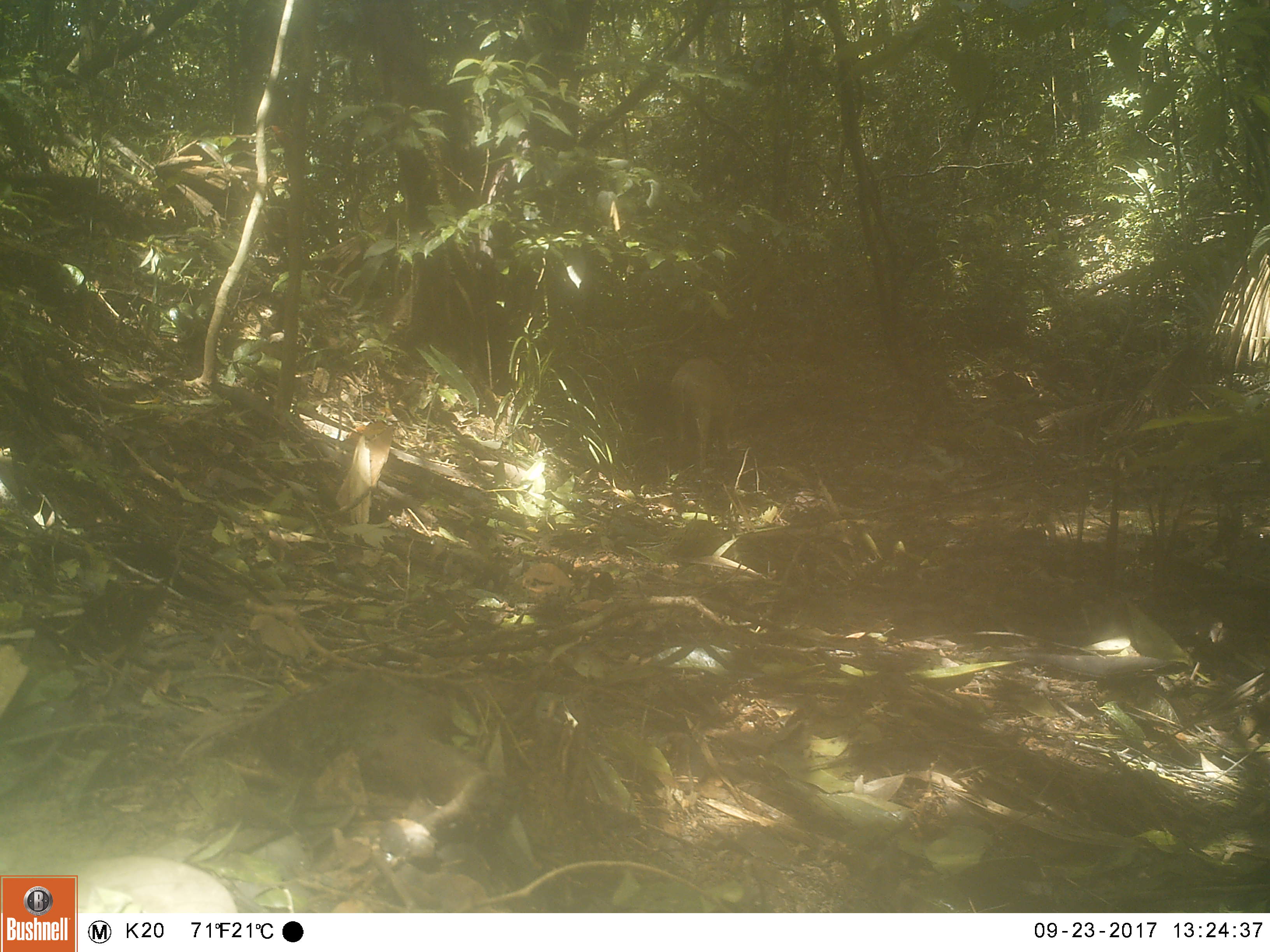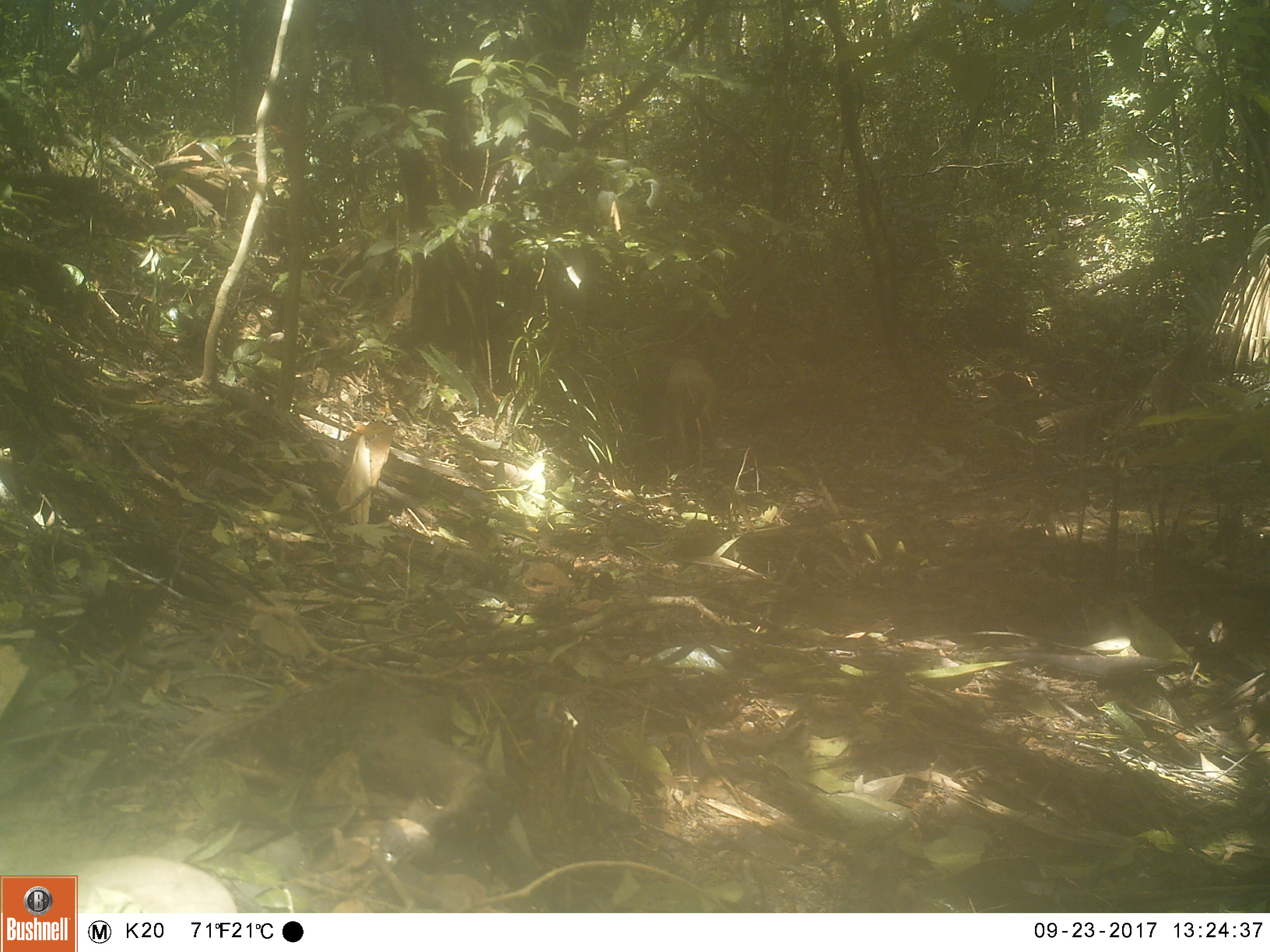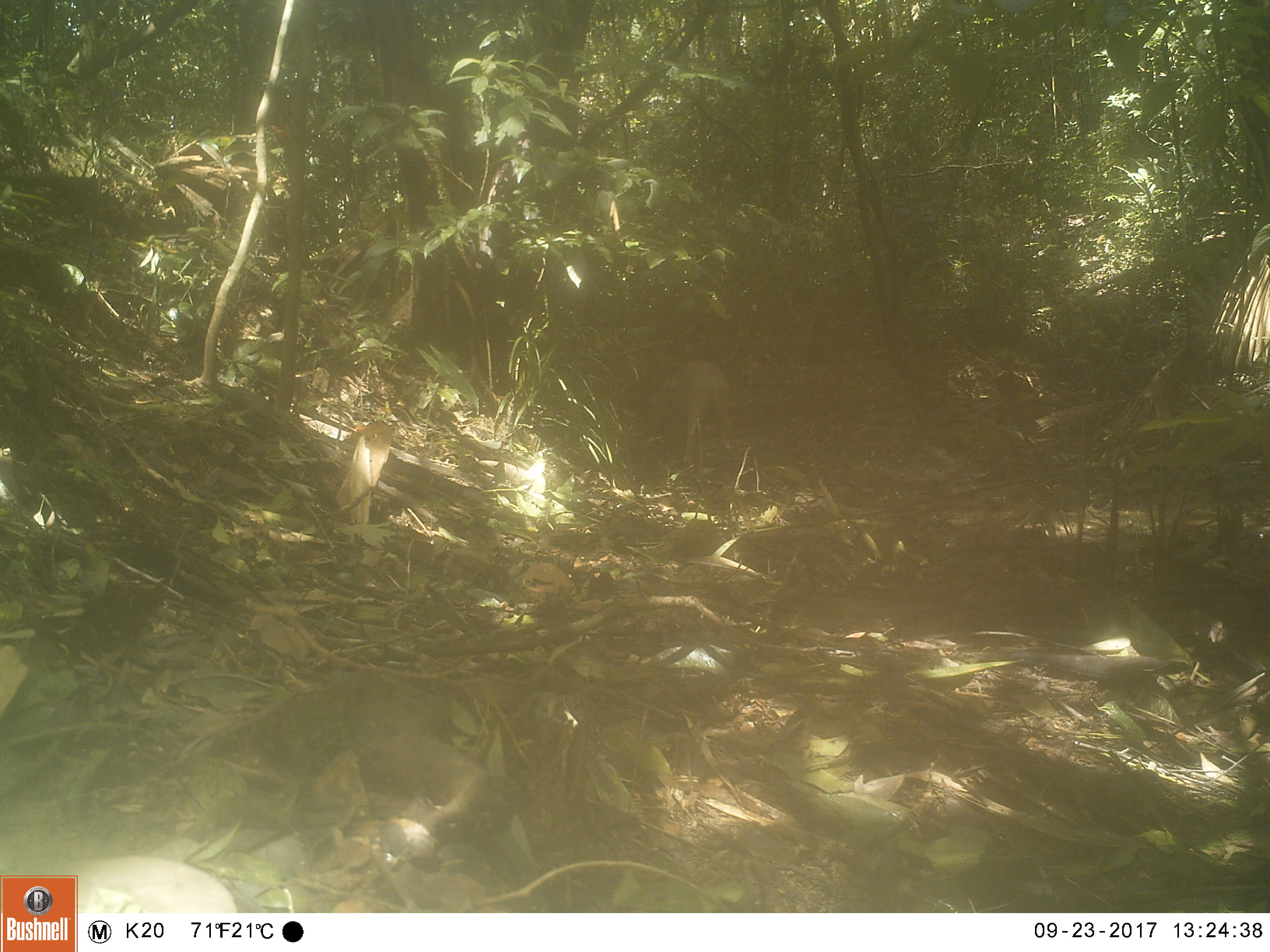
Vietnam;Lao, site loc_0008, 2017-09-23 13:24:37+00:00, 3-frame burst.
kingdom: Animalia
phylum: Chordata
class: Mammalia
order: Artiodactyla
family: Suidae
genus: Sus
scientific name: Sus scrofa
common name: eurasian wild pig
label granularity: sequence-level